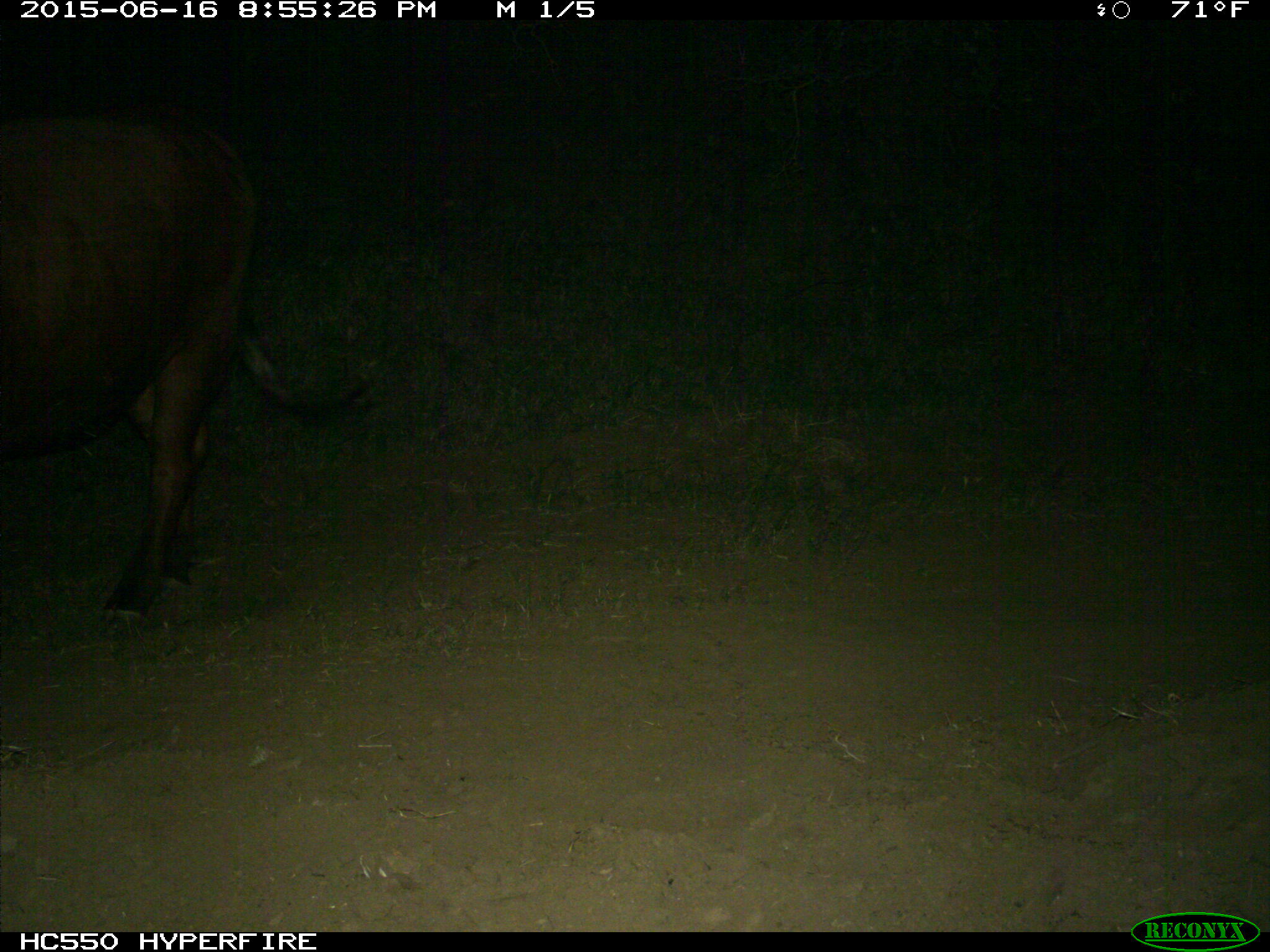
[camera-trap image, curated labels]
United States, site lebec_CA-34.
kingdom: Animalia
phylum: Chordata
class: Mammalia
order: Artiodactyla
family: Bovidae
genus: Bos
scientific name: Bos taurus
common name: domestic cow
Bos taurus (domestic cow).